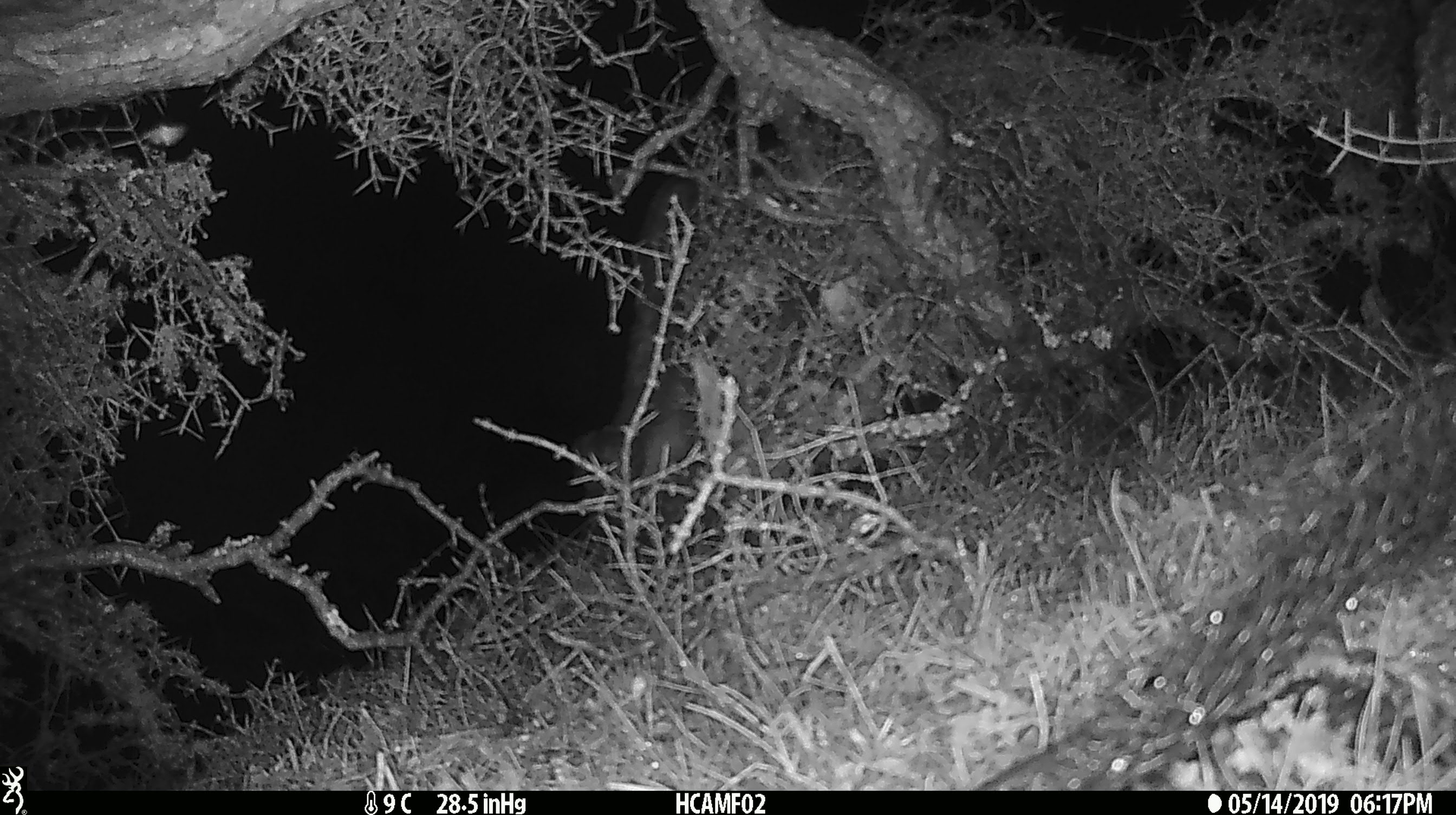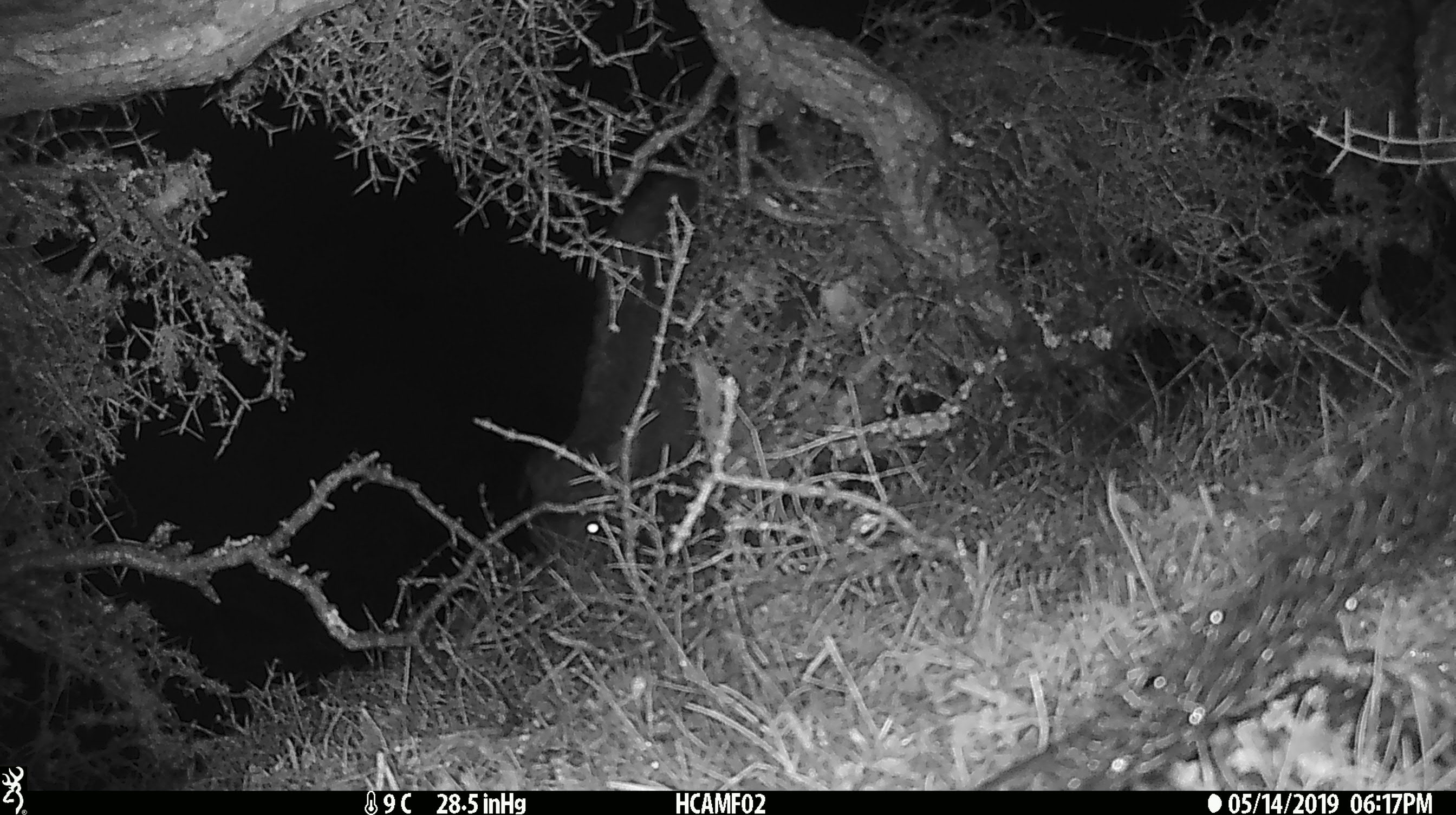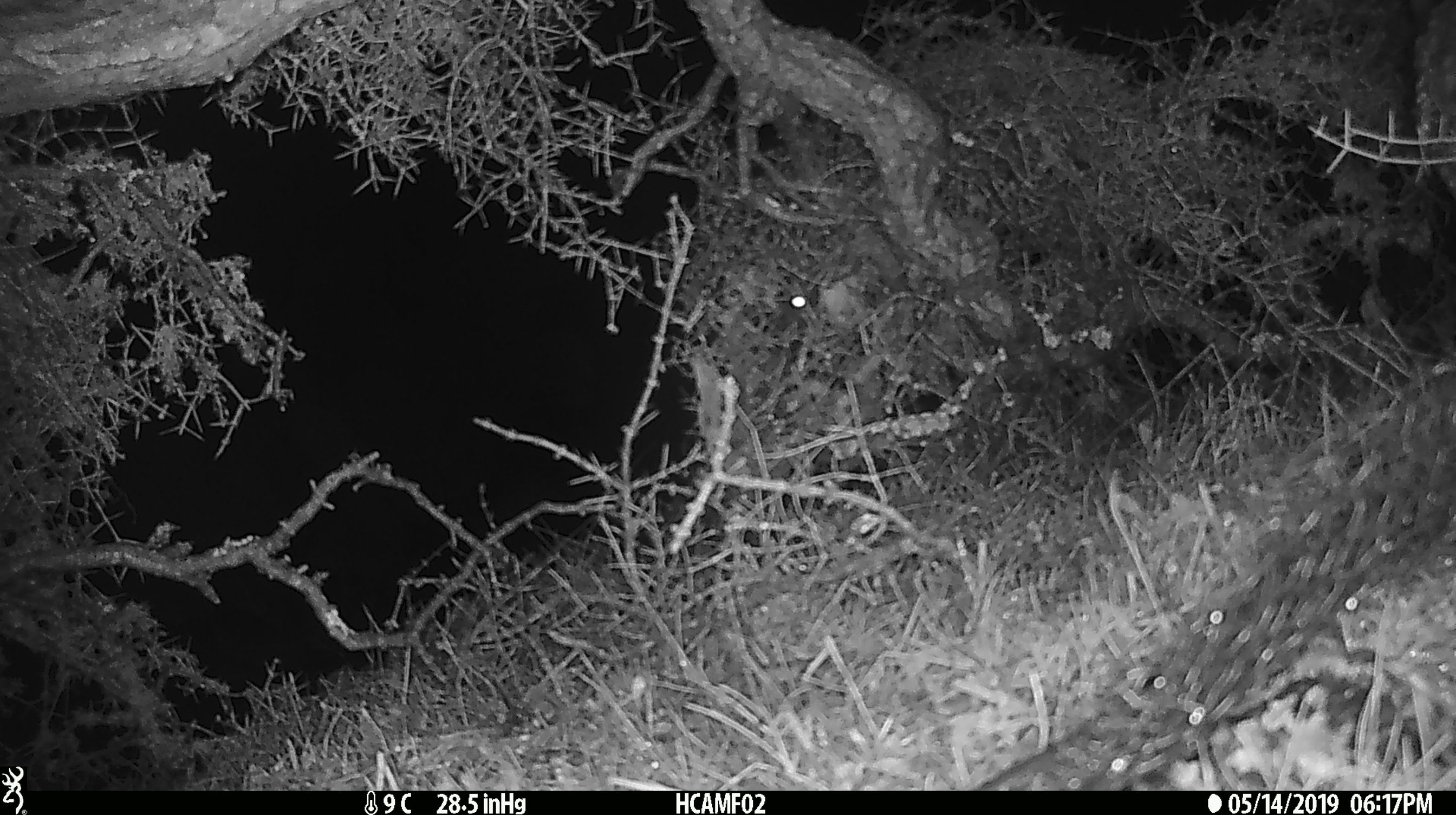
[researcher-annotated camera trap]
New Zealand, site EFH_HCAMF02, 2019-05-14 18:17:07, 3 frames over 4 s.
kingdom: Animalia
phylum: Chordata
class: Mammalia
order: Artiodactyla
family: Bovidae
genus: Bos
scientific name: Bos taurus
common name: domestic cow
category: cow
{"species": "cow (domestic cow) (Bos taurus)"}